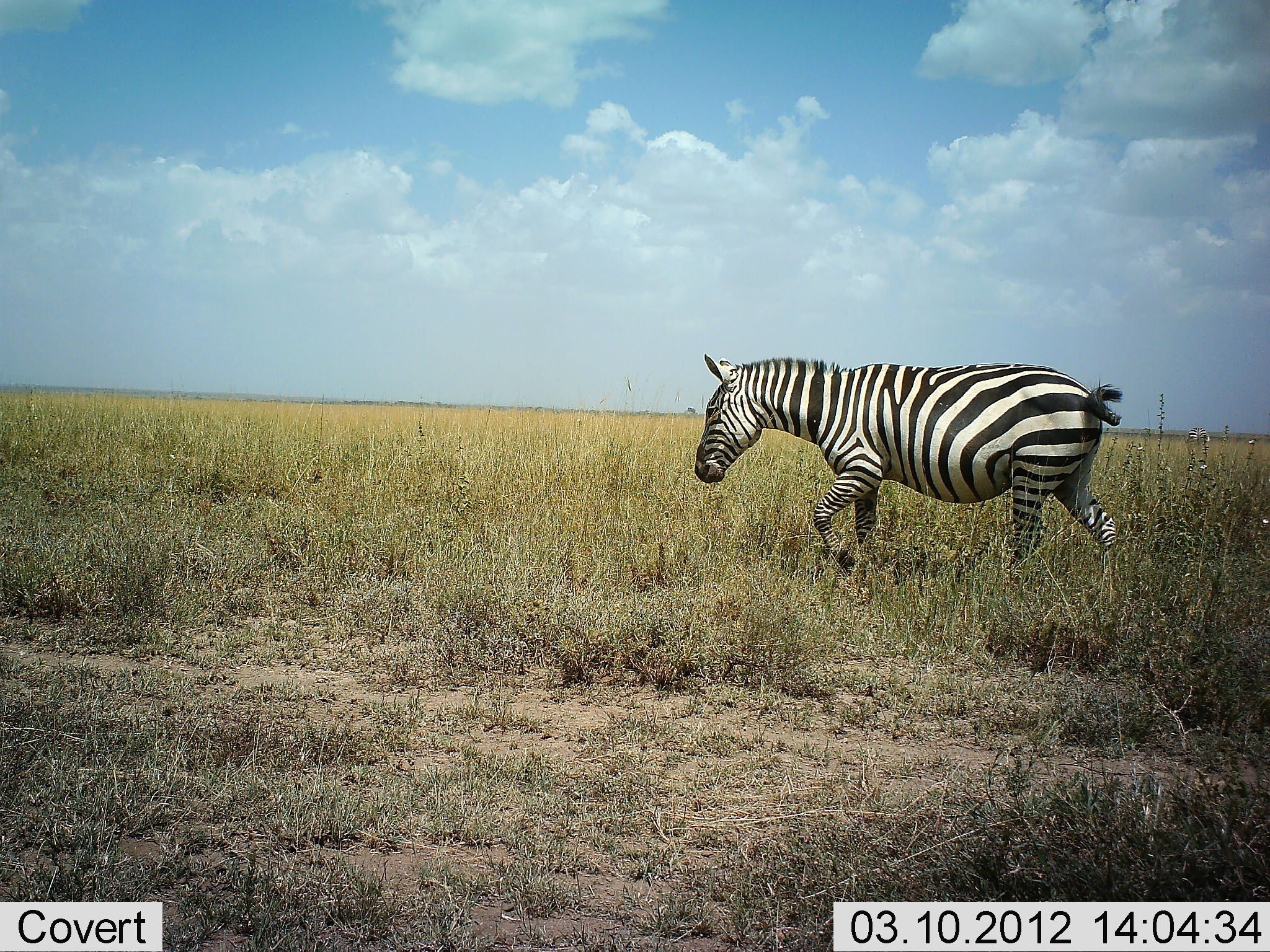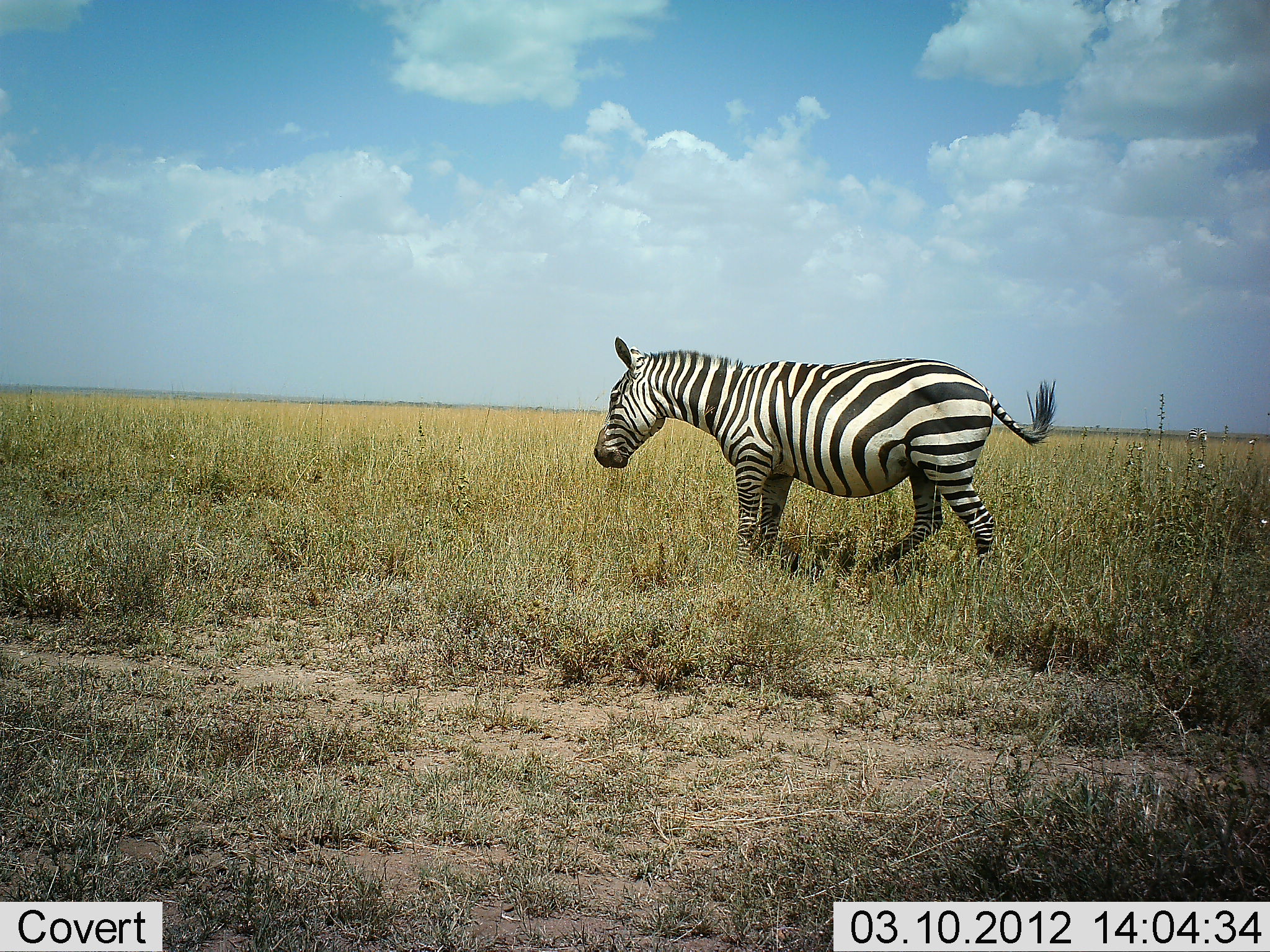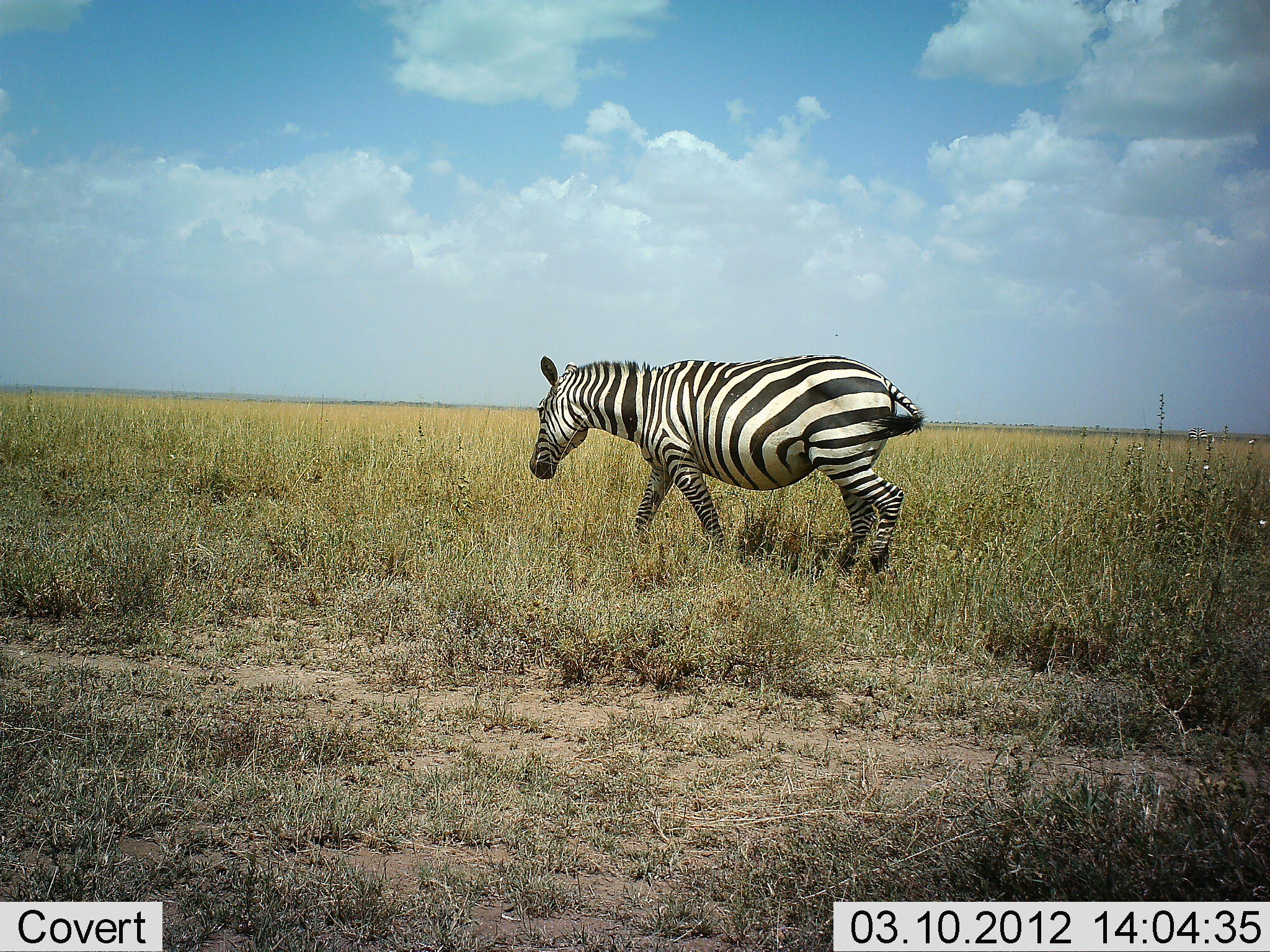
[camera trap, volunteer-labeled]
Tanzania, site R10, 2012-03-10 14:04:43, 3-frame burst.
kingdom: Animalia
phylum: Chordata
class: Mammalia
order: Perissodactyla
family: Equidae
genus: Equus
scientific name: Equus quagga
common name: plains zebra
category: zebra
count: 1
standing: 0%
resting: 0%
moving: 100%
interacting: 0%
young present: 0%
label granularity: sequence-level